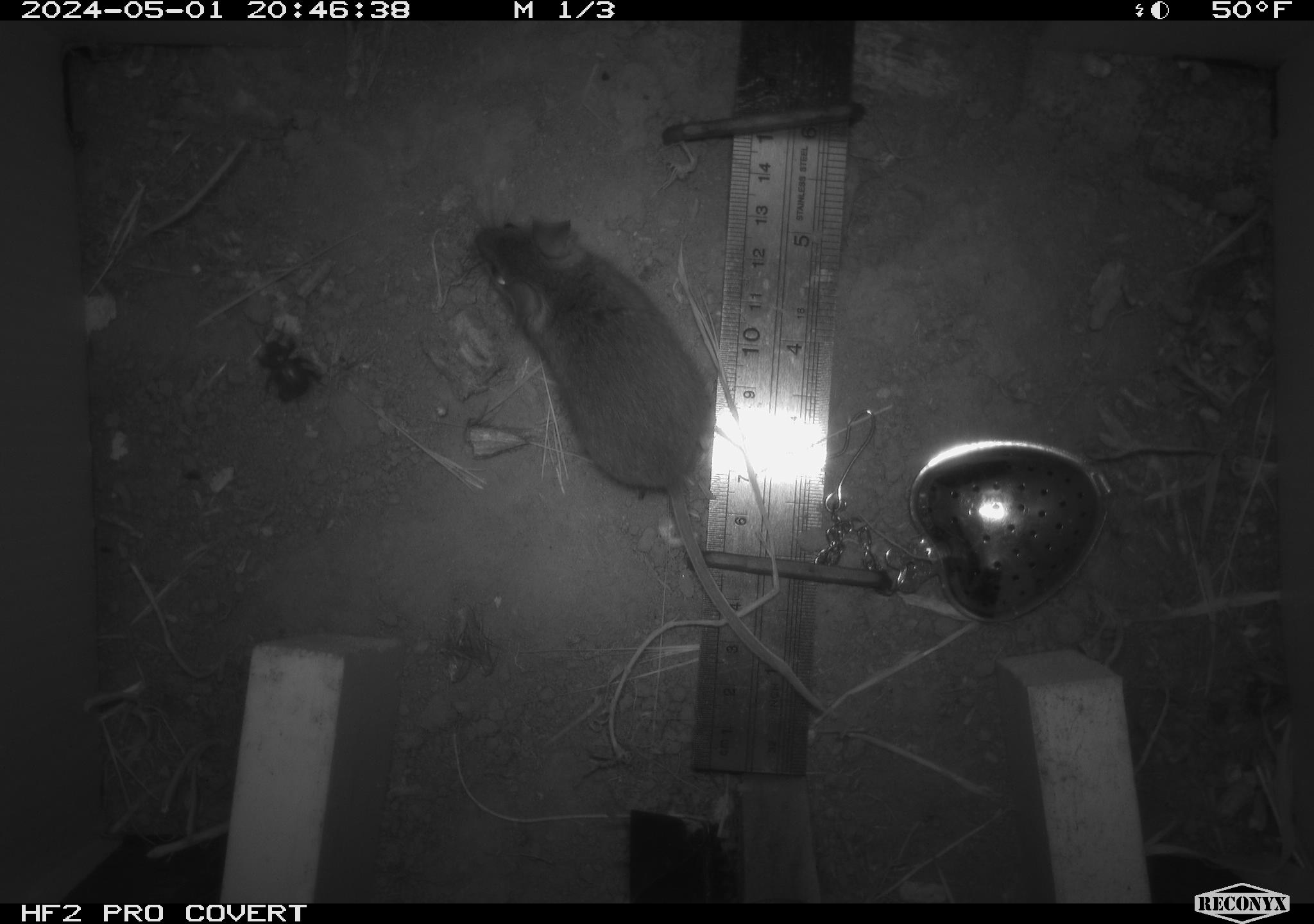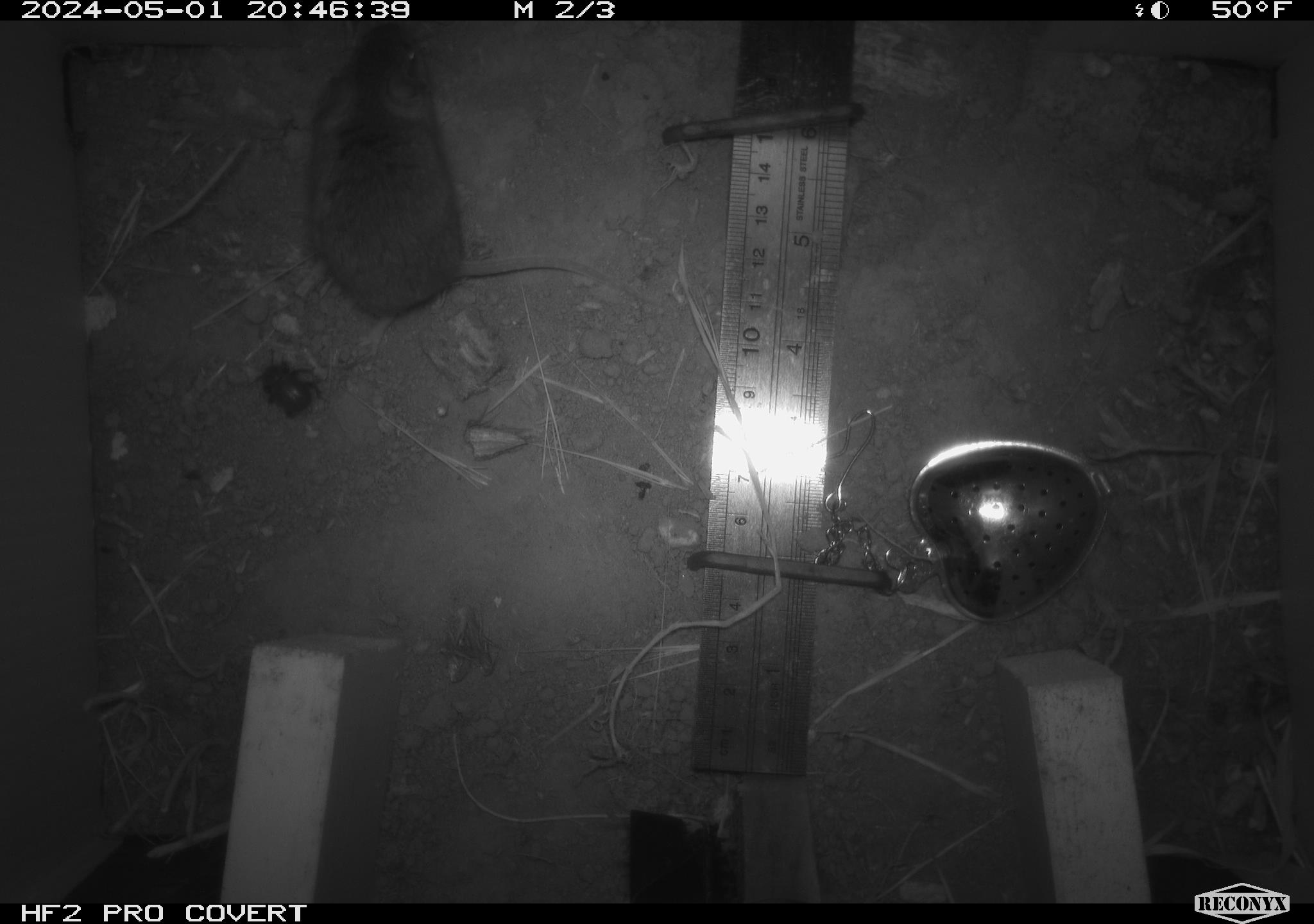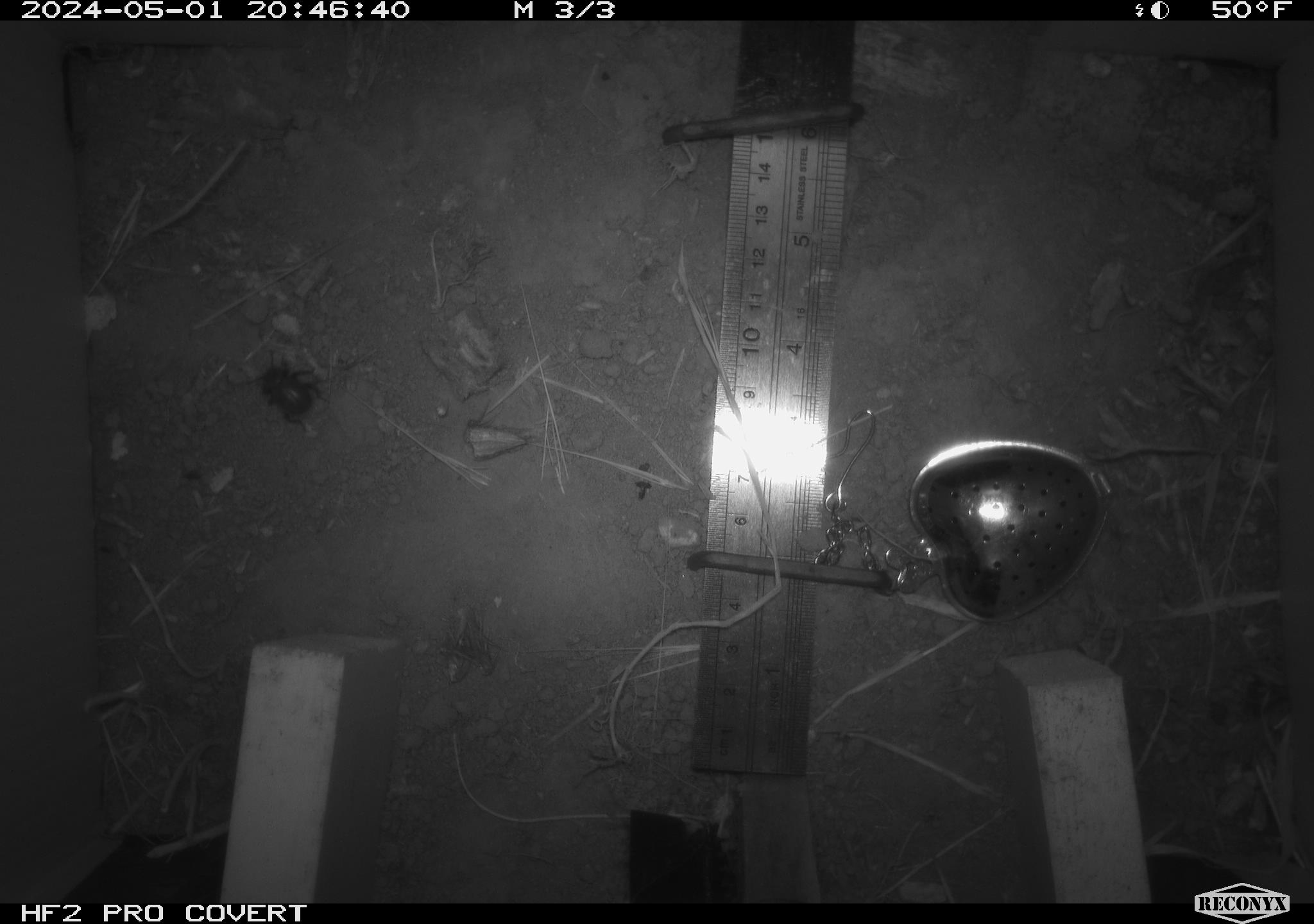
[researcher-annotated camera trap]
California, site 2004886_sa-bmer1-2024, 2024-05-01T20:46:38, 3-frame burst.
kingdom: Animalia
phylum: Chordata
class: Mammalia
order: Rodentia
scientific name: Rodentia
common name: mouse species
Mouse species (Rodentia).